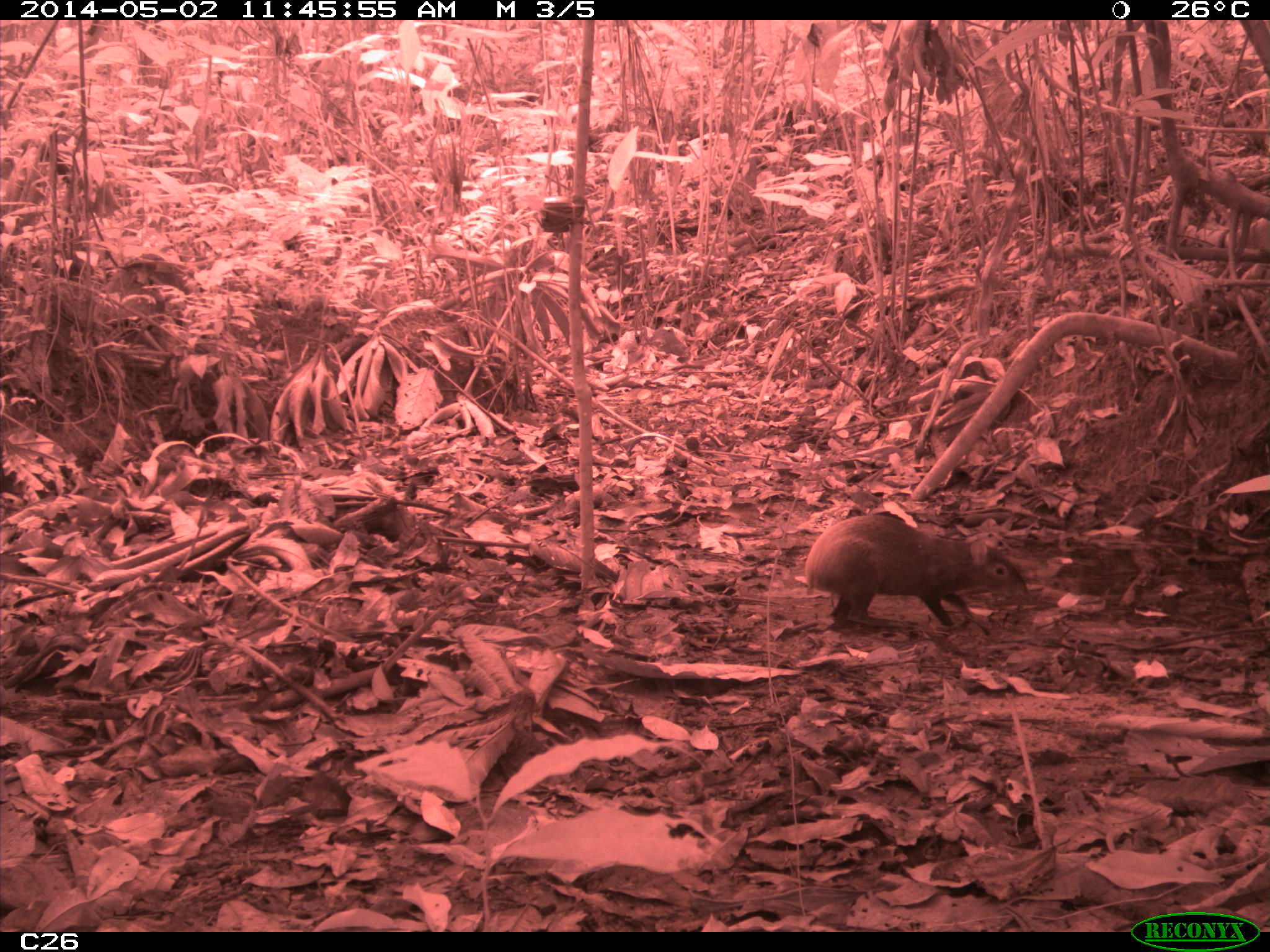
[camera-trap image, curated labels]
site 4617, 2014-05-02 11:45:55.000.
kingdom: Animalia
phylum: Chordata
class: Mammalia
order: Rodentia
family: Dasyproctidae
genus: Dasyprocta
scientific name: Dasyprocta leporina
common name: red-rumped agouti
Dasyprocta leporina (red-rumped agouti), count 1, age adult.